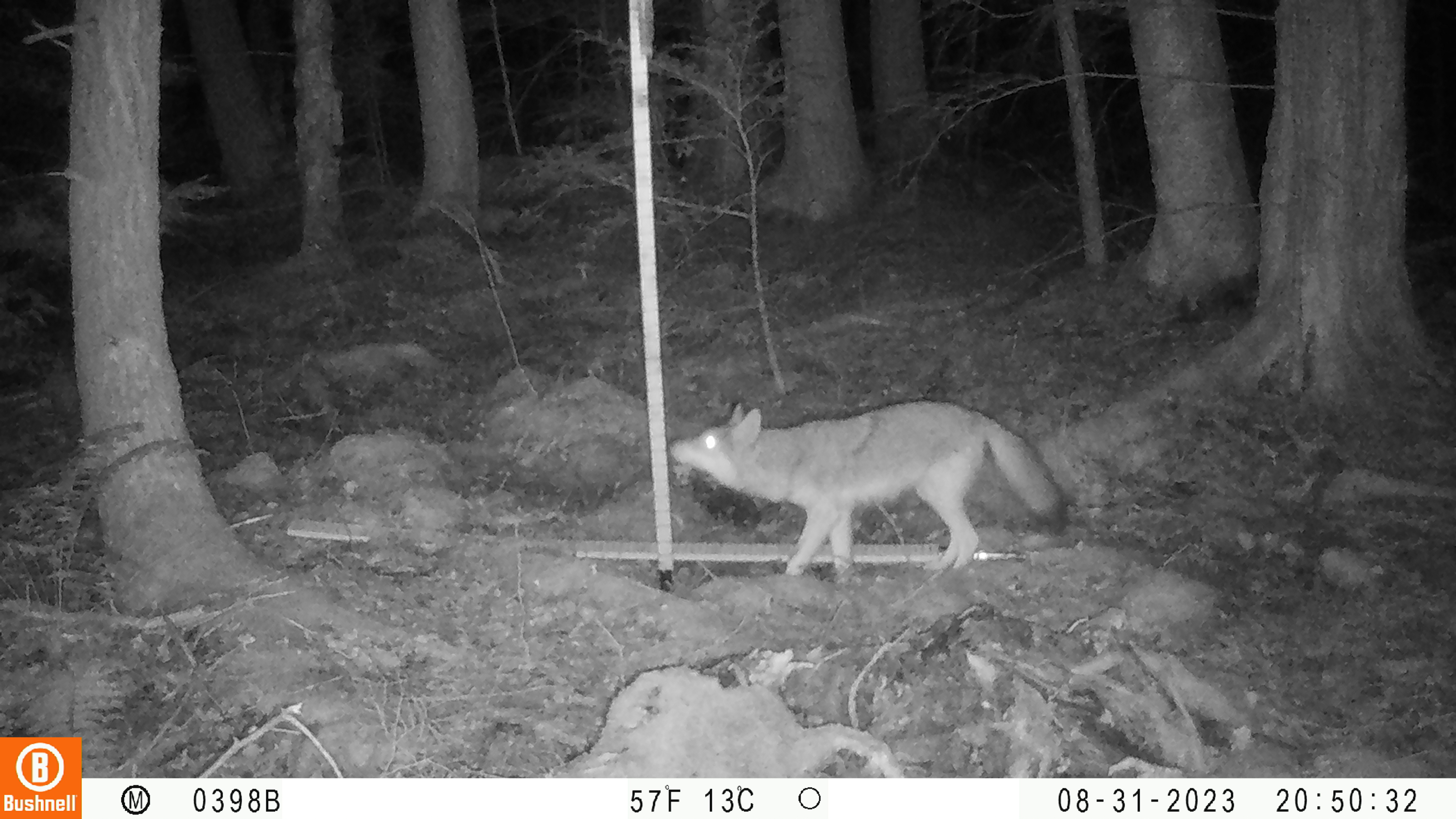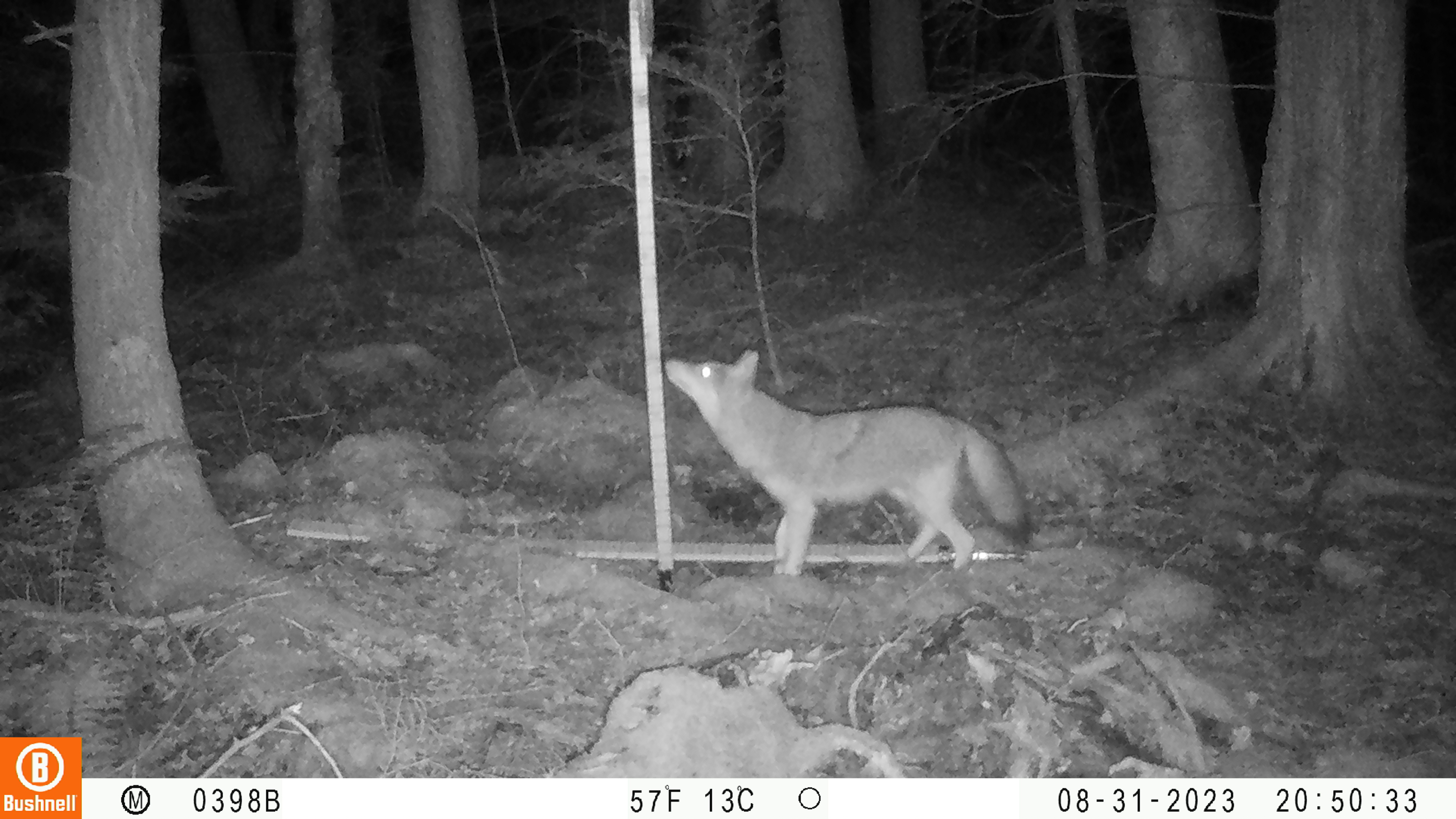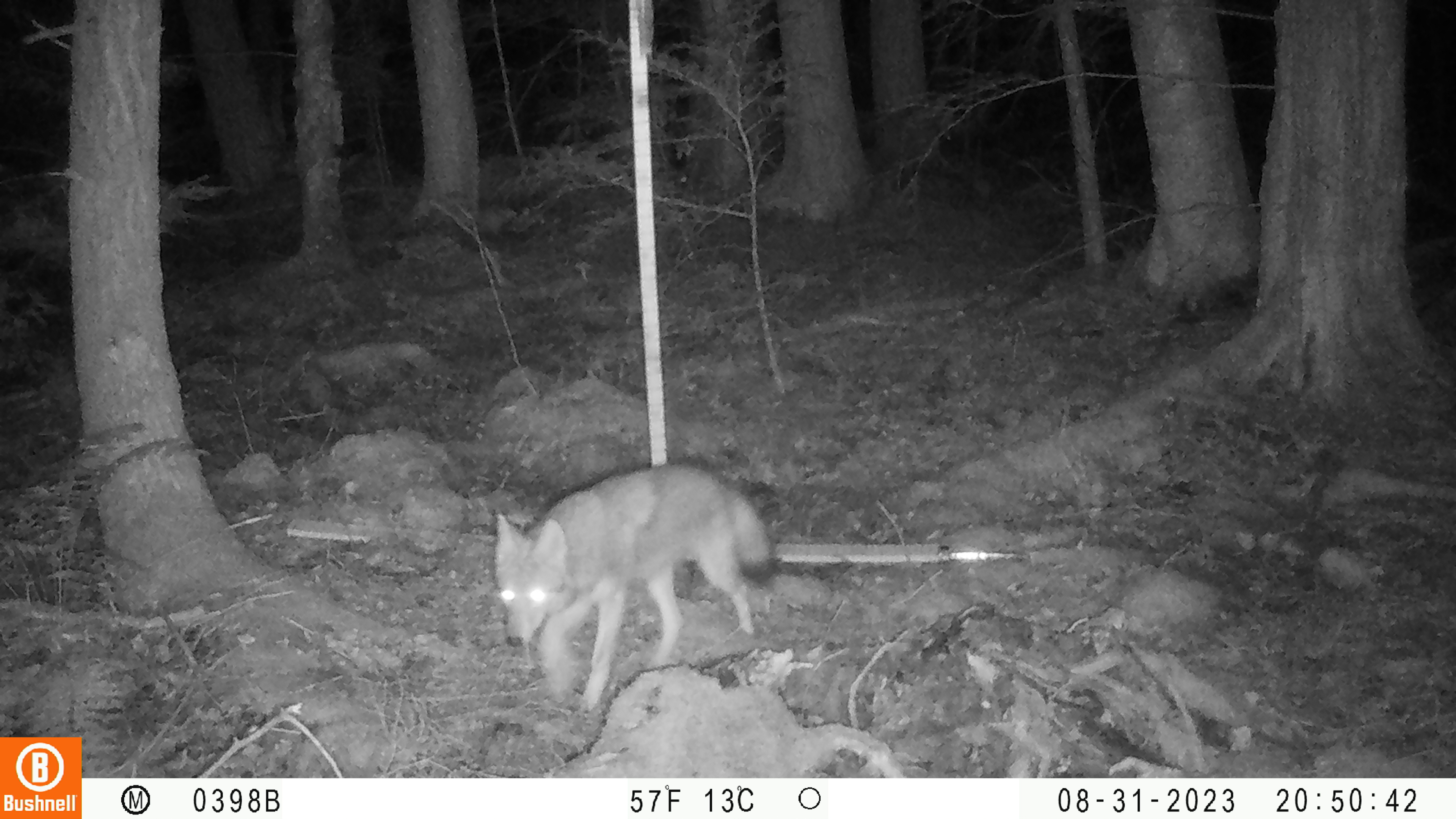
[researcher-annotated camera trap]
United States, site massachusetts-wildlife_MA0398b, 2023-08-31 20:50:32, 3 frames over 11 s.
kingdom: Animalia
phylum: Chordata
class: Mammalia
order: Carnivora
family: Canidae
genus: Canis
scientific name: Canis latrans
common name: coyote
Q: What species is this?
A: Coyote (Canis latrans).